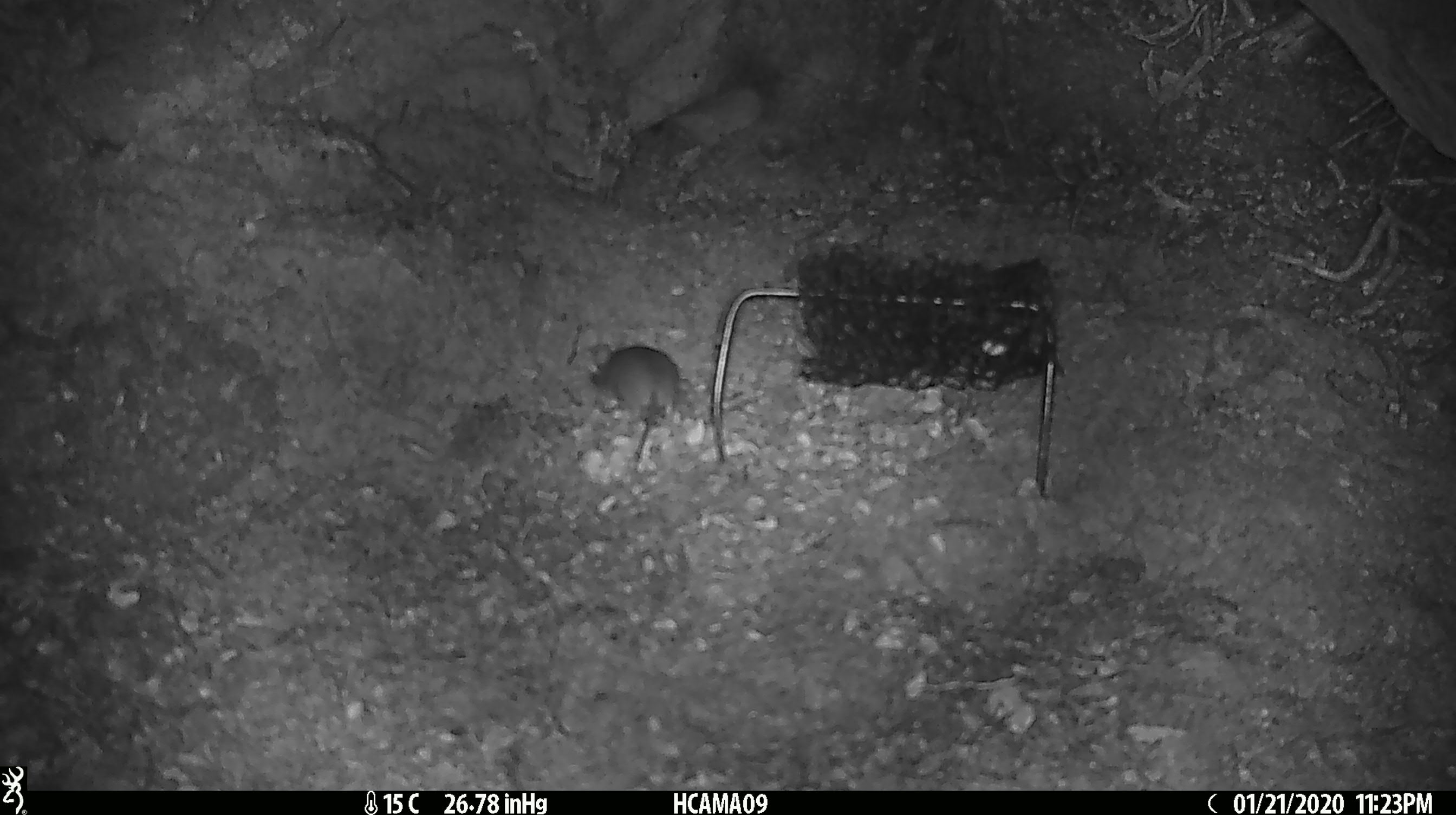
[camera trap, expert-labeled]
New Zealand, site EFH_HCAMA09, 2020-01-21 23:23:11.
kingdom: Animalia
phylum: Chordata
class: Mammalia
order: Rodentia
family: Muridae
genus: Mus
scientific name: Mus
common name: mouse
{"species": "mouse (Mus)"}